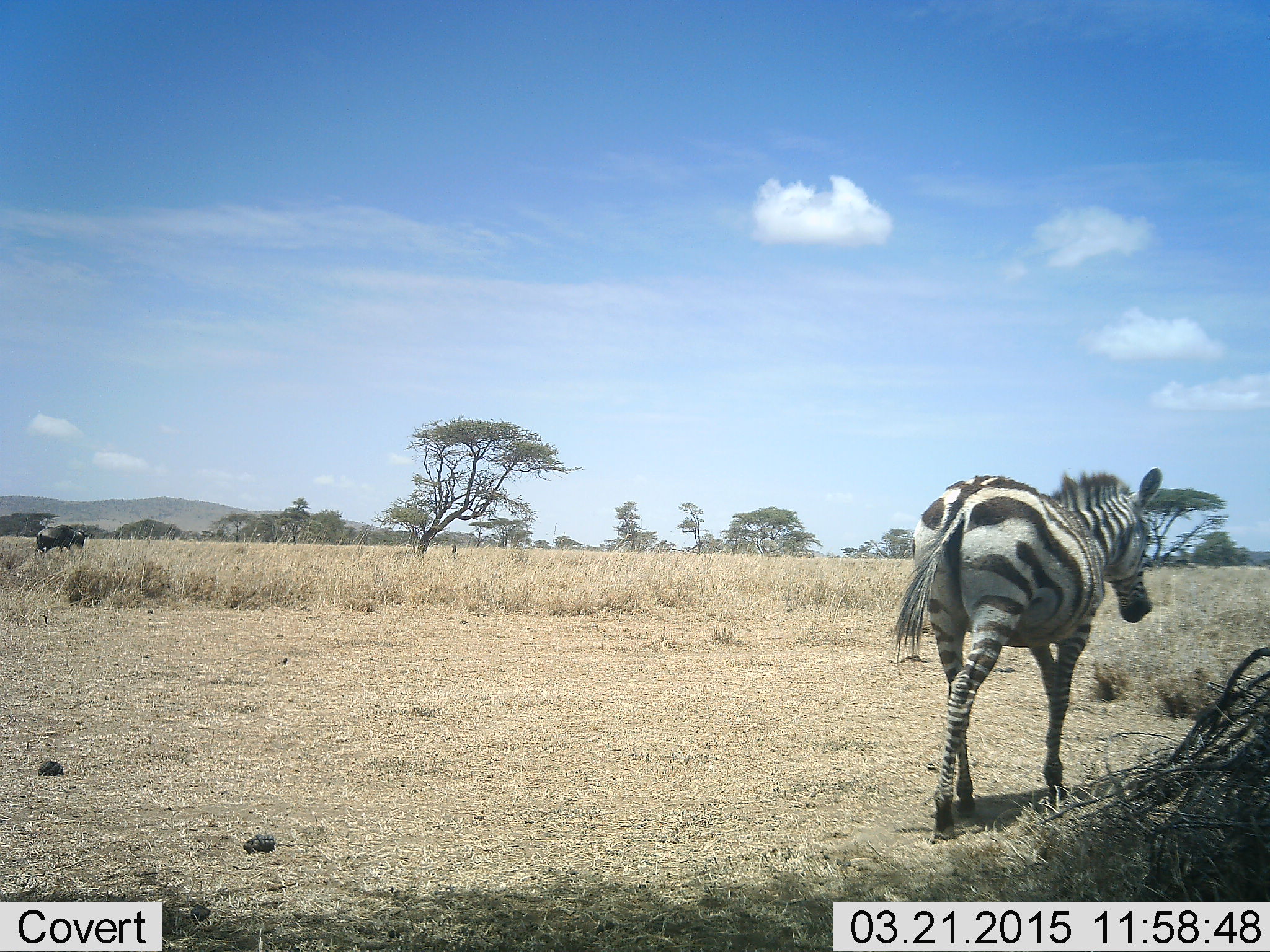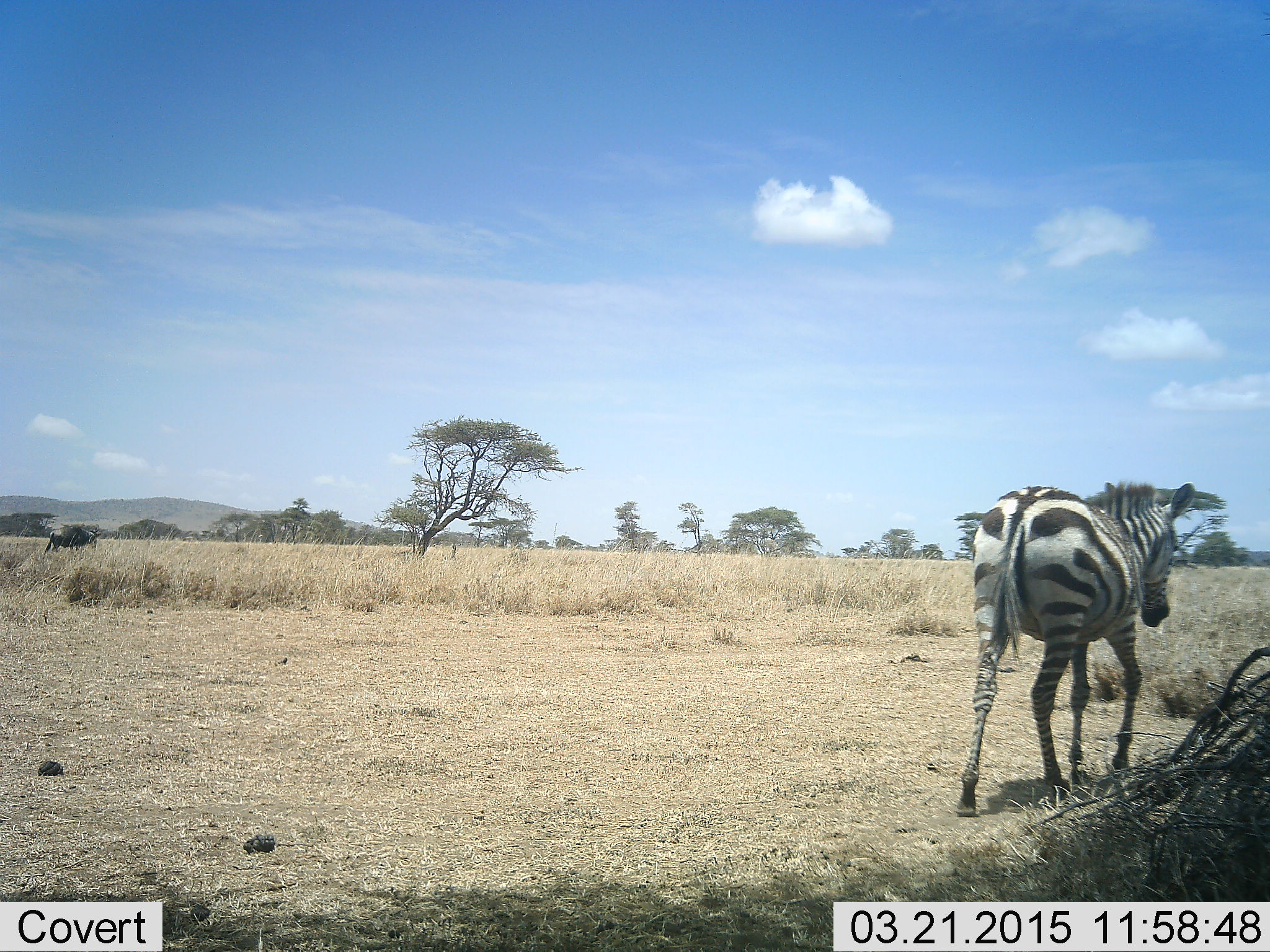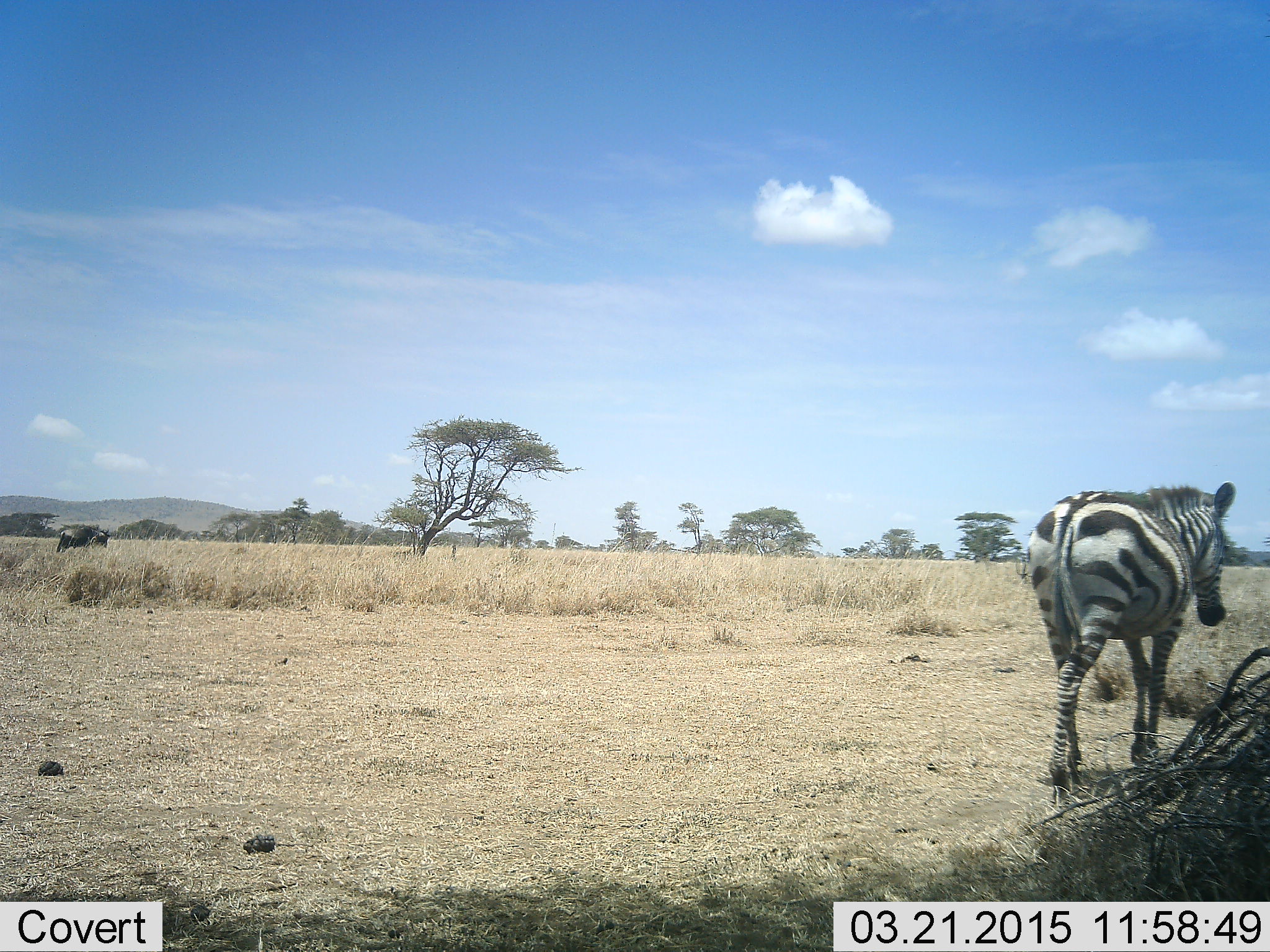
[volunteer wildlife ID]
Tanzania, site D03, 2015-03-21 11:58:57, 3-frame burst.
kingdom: Animalia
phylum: Chordata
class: Mammalia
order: Artiodactyla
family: Bovidae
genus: Connochaetes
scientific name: Connochaetes taurinus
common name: blue wildebeest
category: wildebeest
Wildebeest (blue wildebeest) (Connochaetes taurinus), count 1. Behavior (volunteer vote fractions): standing 0%, resting 0%, moving 100%, interacting 0%. Young present (vote fraction): 0%. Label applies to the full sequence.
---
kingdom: Animalia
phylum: Chordata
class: Mammalia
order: Perissodactyla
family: Equidae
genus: Equus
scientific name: Equus quagga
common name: plains zebra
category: zebra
Zebra (plains zebra) (Equus quagga), count 1. Behavior (volunteer vote fractions): standing 6%, resting 0%, moving 94%, interacting 0%. Young present (vote fraction): 0%. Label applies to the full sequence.